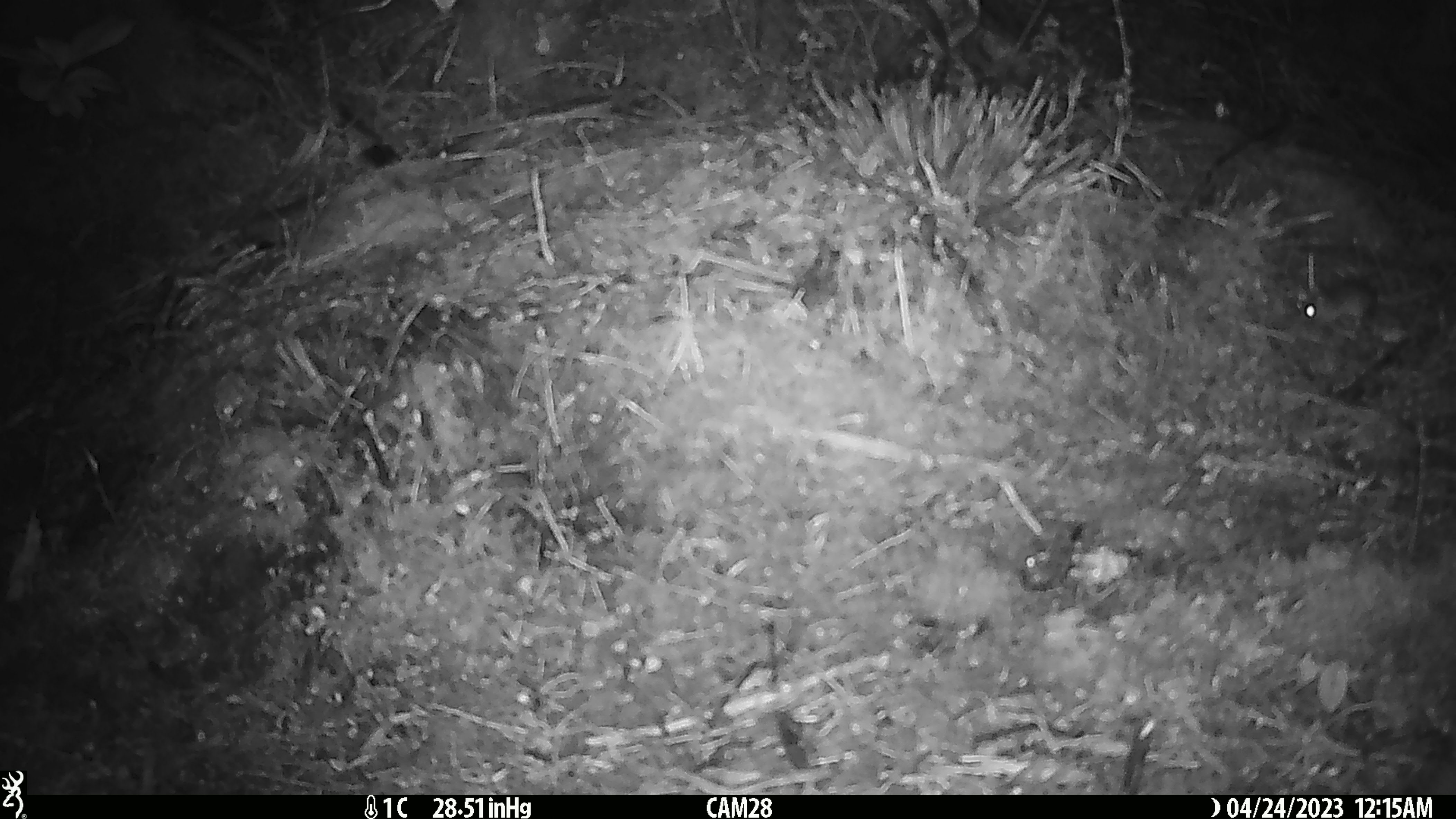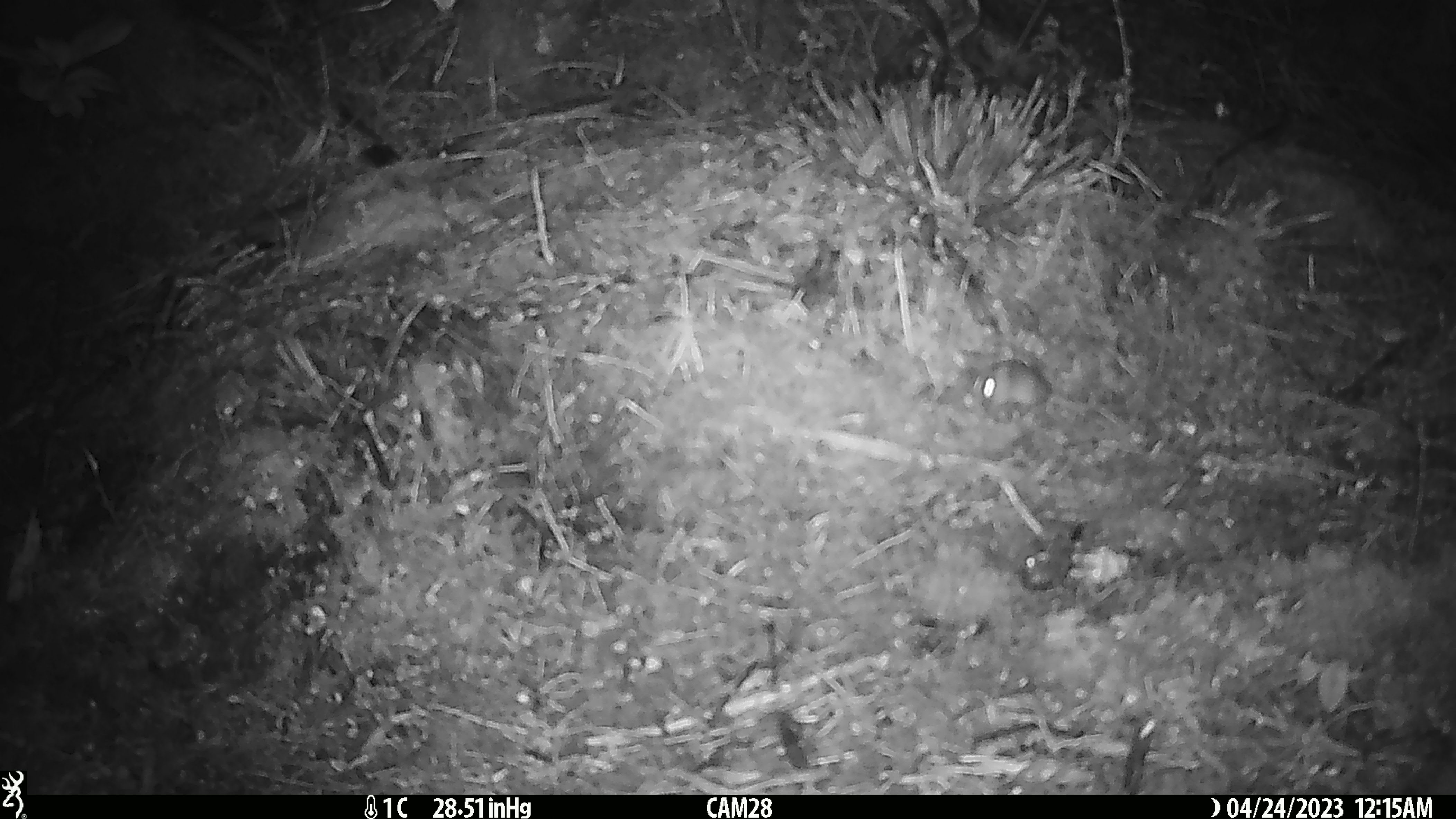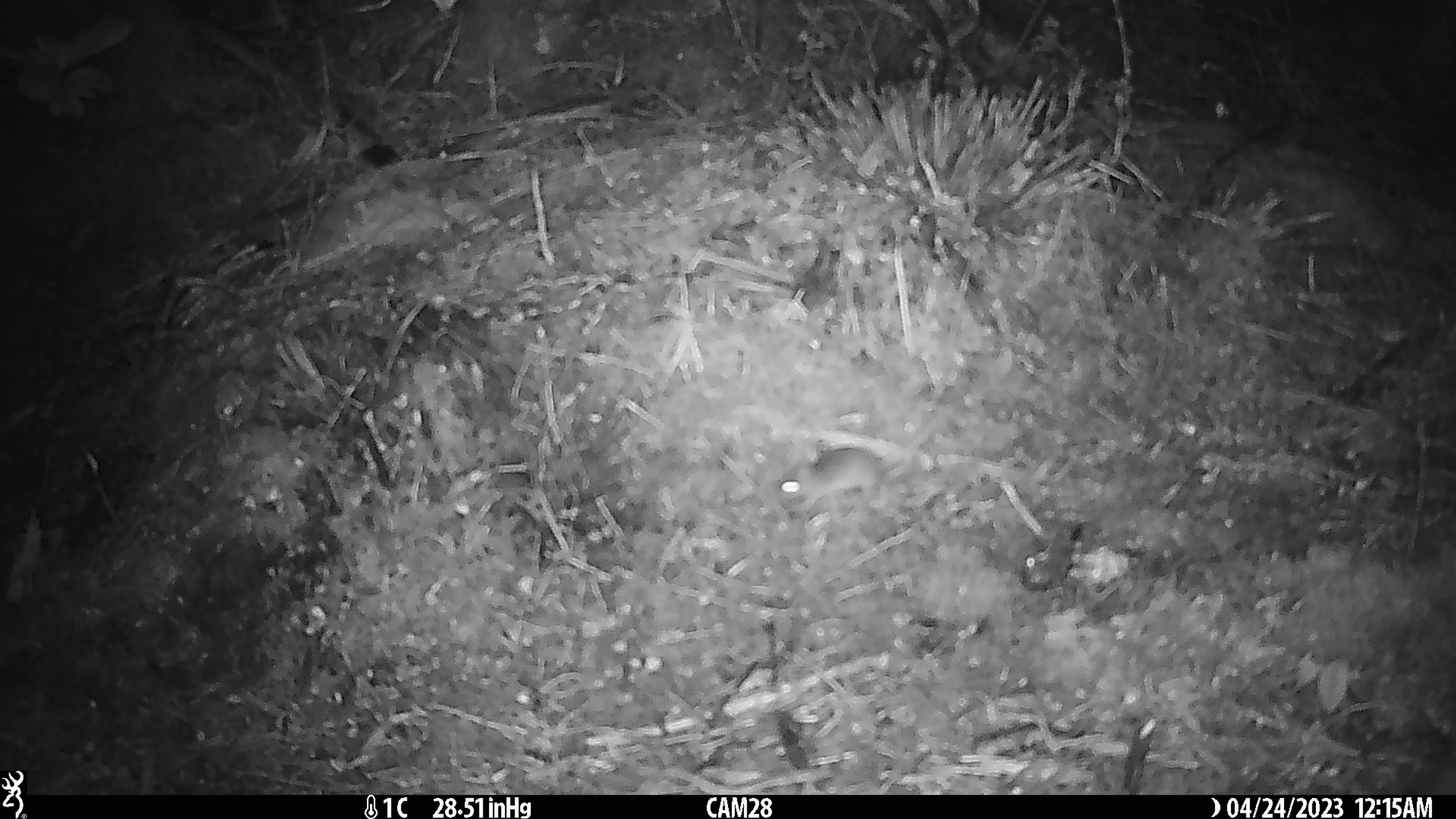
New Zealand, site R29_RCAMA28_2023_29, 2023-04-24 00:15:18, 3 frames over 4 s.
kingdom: Animalia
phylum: Chordata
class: Mammalia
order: Rodentia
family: Muridae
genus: Mus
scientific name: Mus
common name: mouse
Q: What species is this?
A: Mouse (Mus).